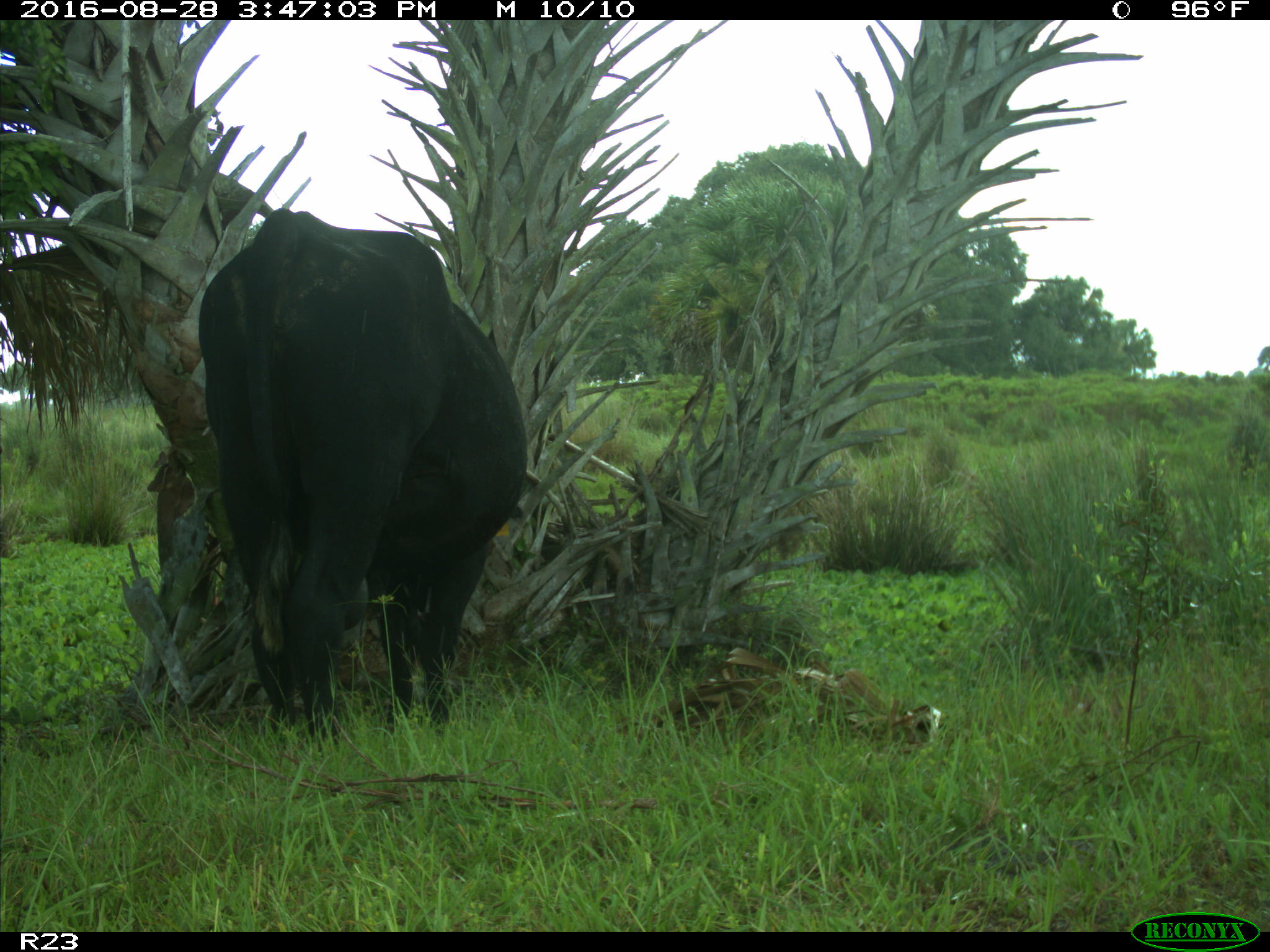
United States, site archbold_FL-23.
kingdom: Animalia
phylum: Chordata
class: Mammalia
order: Artiodactyla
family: Bovidae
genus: Bos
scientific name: Bos taurus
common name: domestic cow